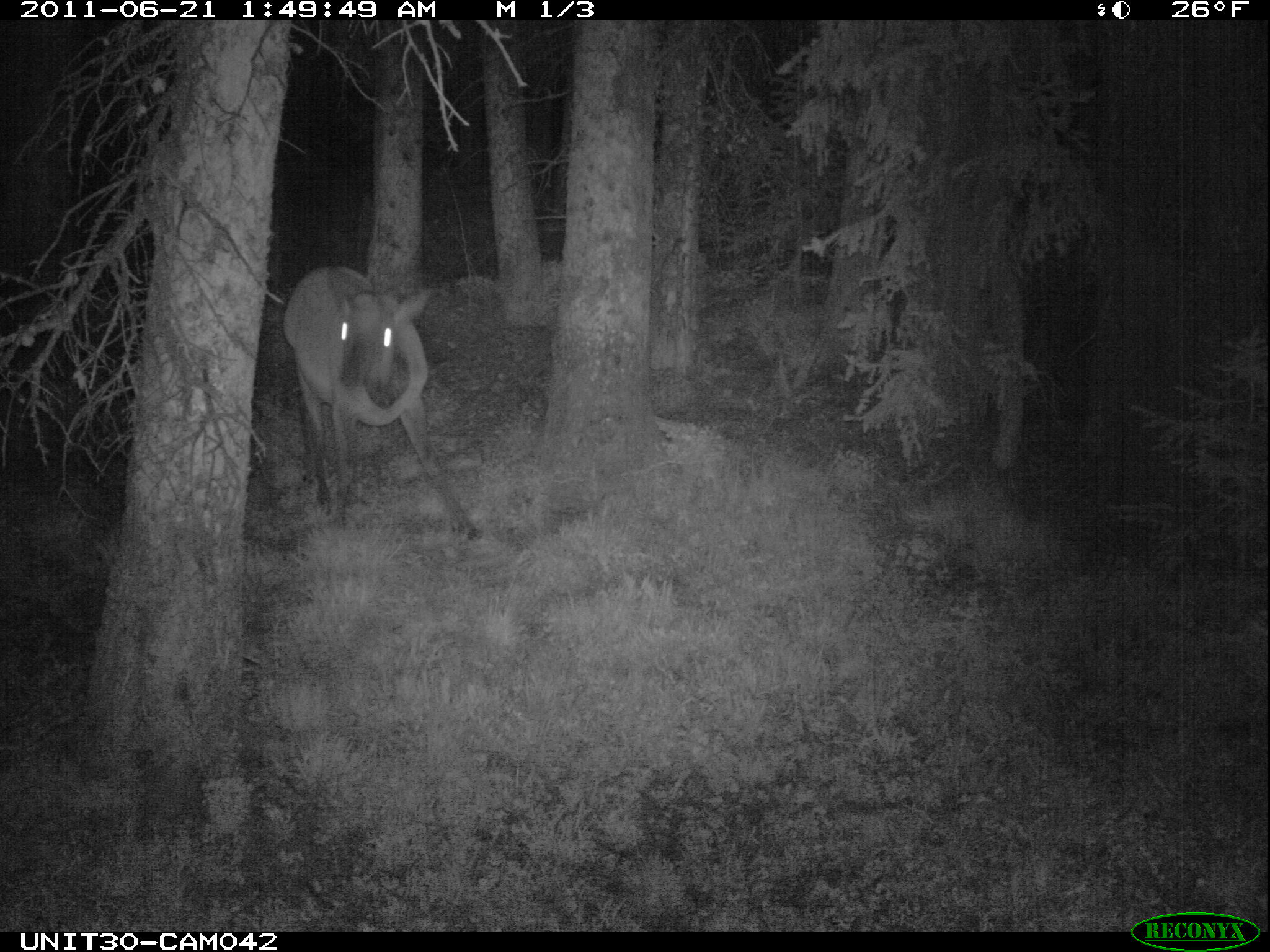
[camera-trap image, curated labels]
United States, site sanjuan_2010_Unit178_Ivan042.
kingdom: Animalia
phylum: Chordata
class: Mammalia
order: Artiodactyla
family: Cervidae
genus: Cervus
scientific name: Cervus elaphus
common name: red deer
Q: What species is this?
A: Cervus elaphus (red deer).